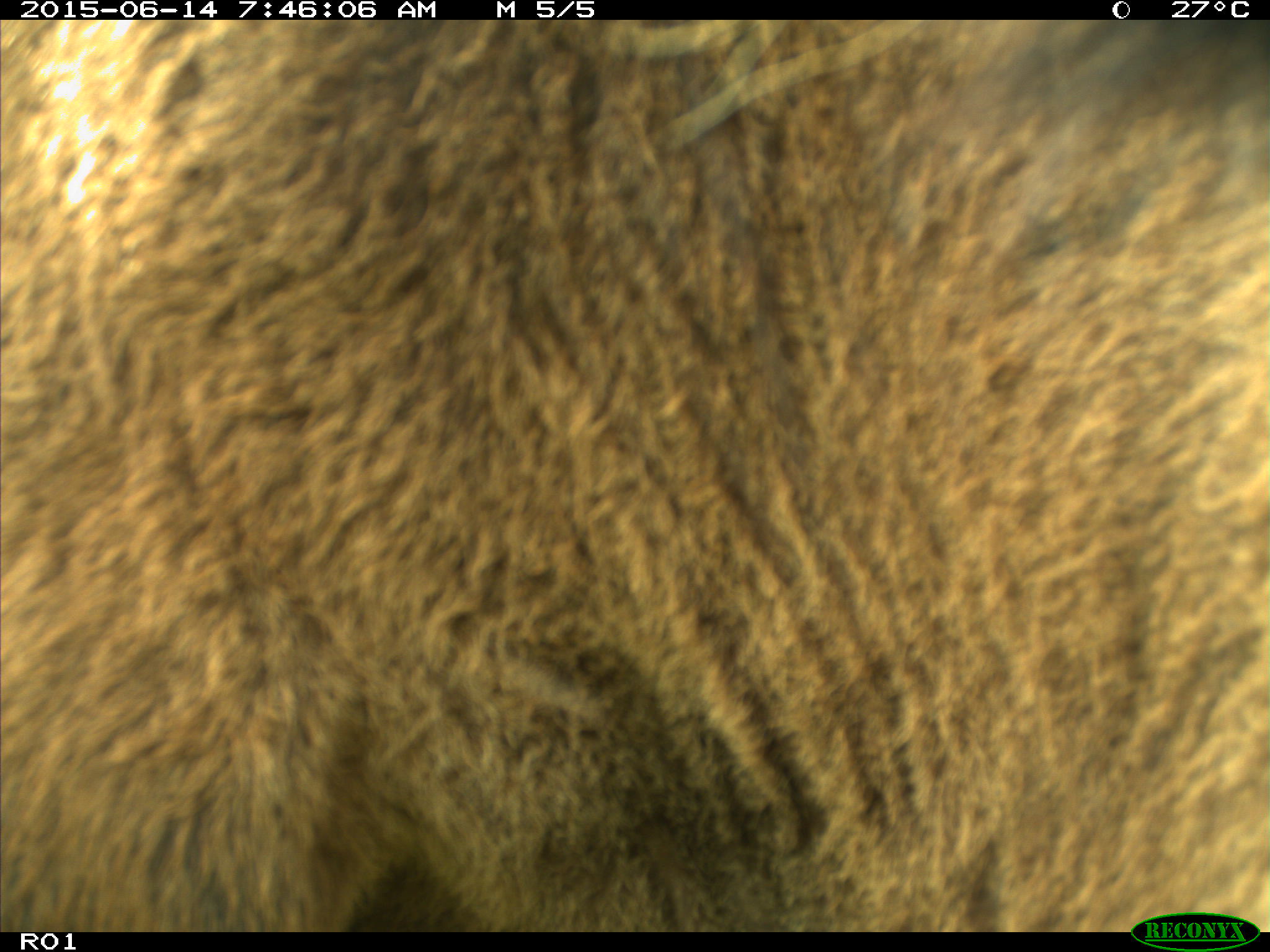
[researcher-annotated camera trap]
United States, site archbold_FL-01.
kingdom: Animalia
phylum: Chordata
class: Mammalia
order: Artiodactyla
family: Bovidae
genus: Bos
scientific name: Bos taurus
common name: domestic cow